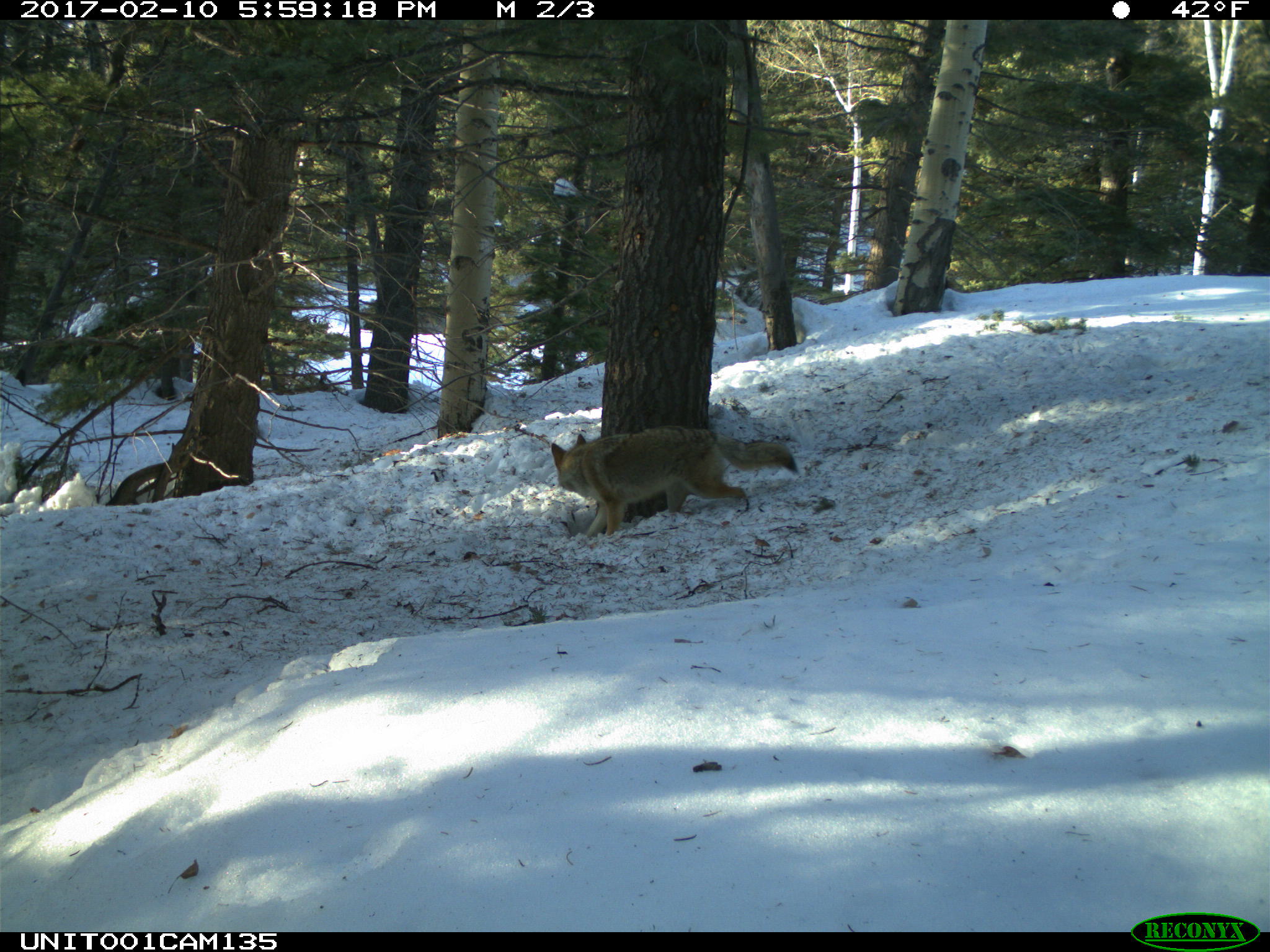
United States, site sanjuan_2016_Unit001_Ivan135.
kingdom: Animalia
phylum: Chordata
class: Mammalia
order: Carnivora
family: Canidae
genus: Canis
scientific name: Canis latrans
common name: coyote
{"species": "Canis latrans (coyote)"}